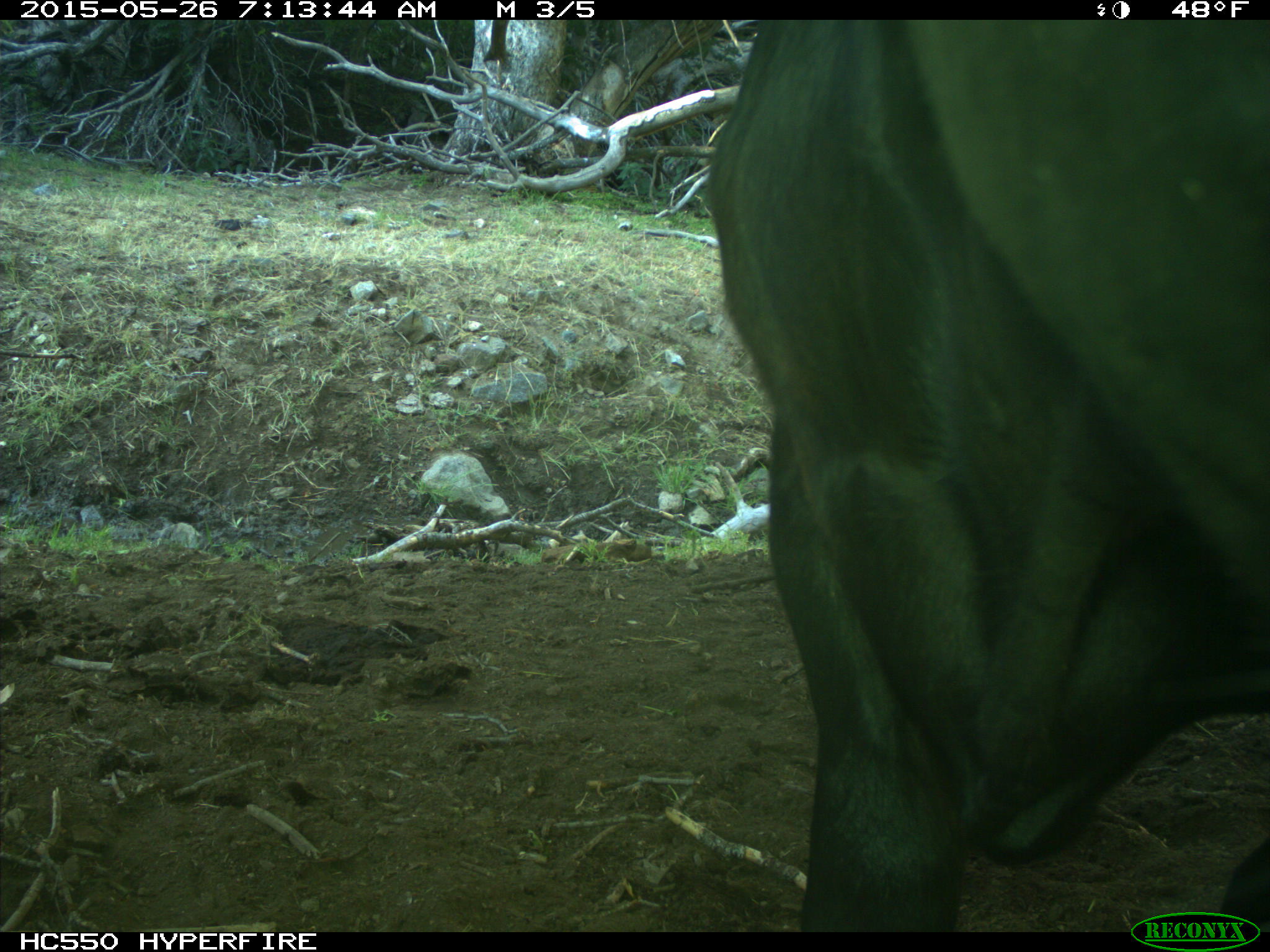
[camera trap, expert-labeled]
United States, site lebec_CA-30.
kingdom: Animalia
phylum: Chordata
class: Mammalia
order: Artiodactyla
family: Bovidae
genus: Bos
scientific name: Bos taurus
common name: domestic cow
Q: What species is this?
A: Bos taurus (domestic cow).